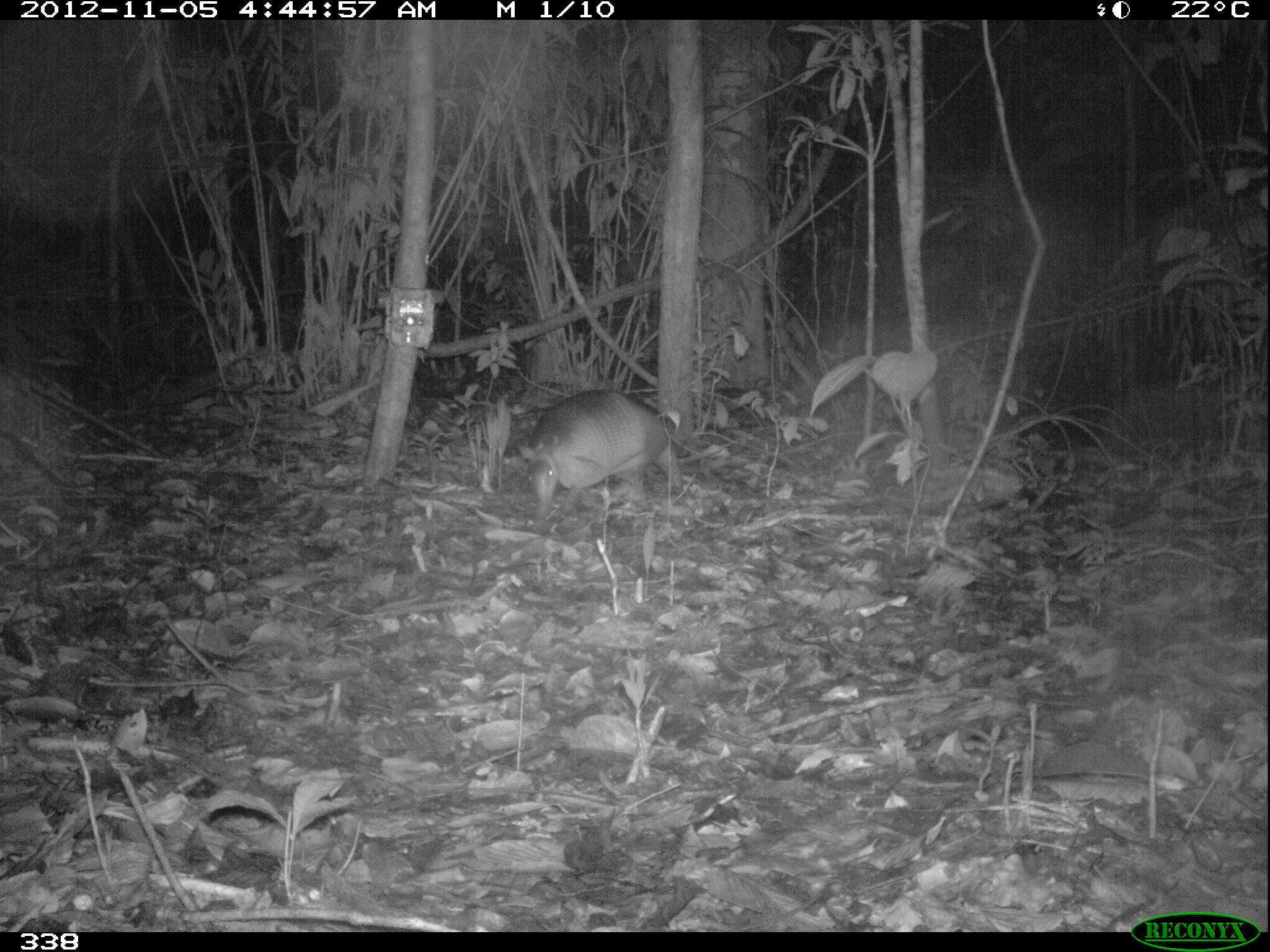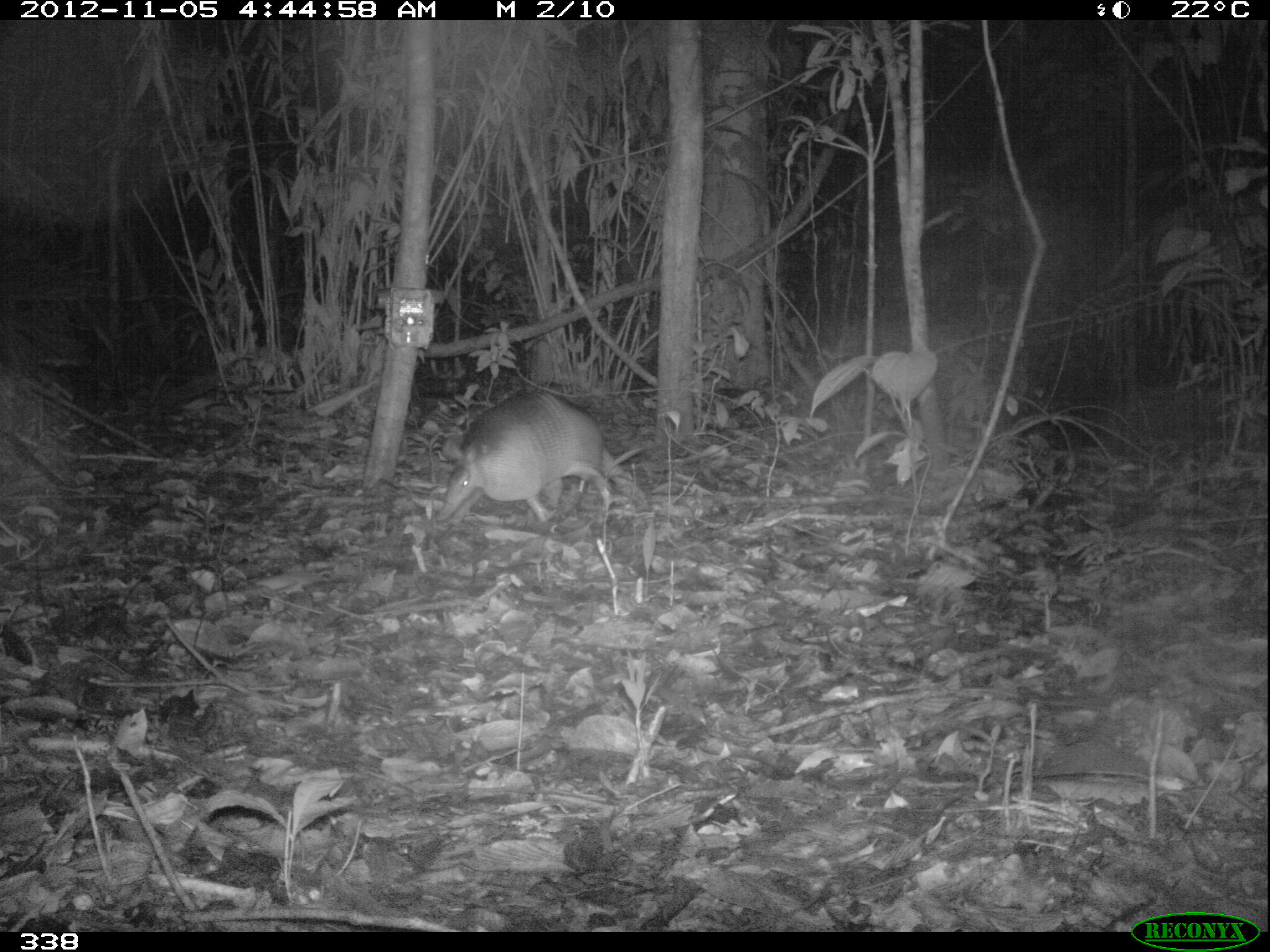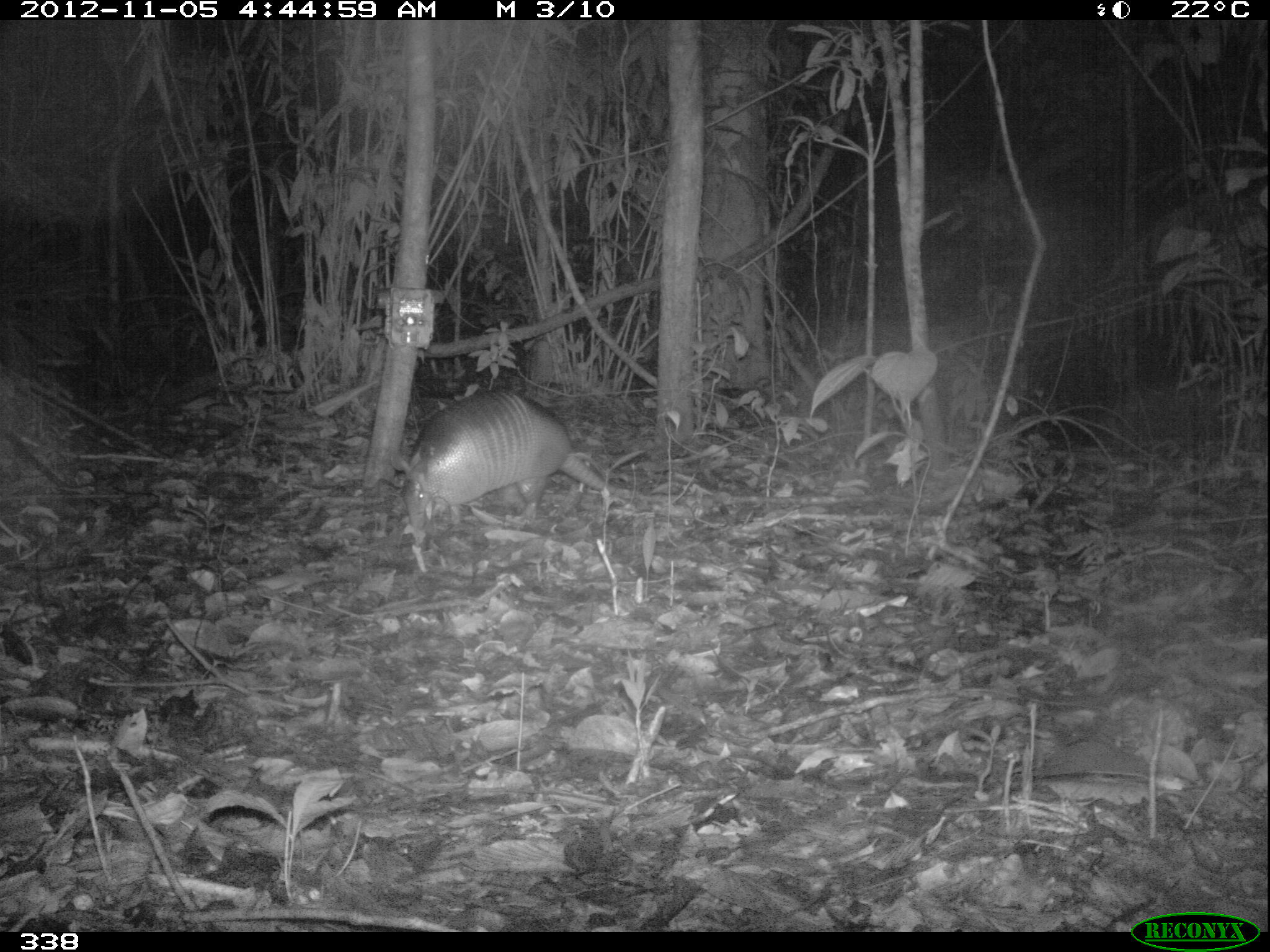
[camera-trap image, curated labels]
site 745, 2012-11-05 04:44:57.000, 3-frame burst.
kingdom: Animalia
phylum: Chordata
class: Mammalia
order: Cingulata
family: Dasypodidae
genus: Dasypus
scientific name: Dasypus novemcinctus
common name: nine-banded armadillo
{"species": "Dasypus novemcinctus (nine-banded armadillo)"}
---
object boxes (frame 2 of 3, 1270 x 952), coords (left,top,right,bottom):
dasypus novemcinctus: (434,386,633,528)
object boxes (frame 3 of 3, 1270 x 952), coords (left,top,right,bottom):
dasypus novemcinctus: (390,388,608,529)